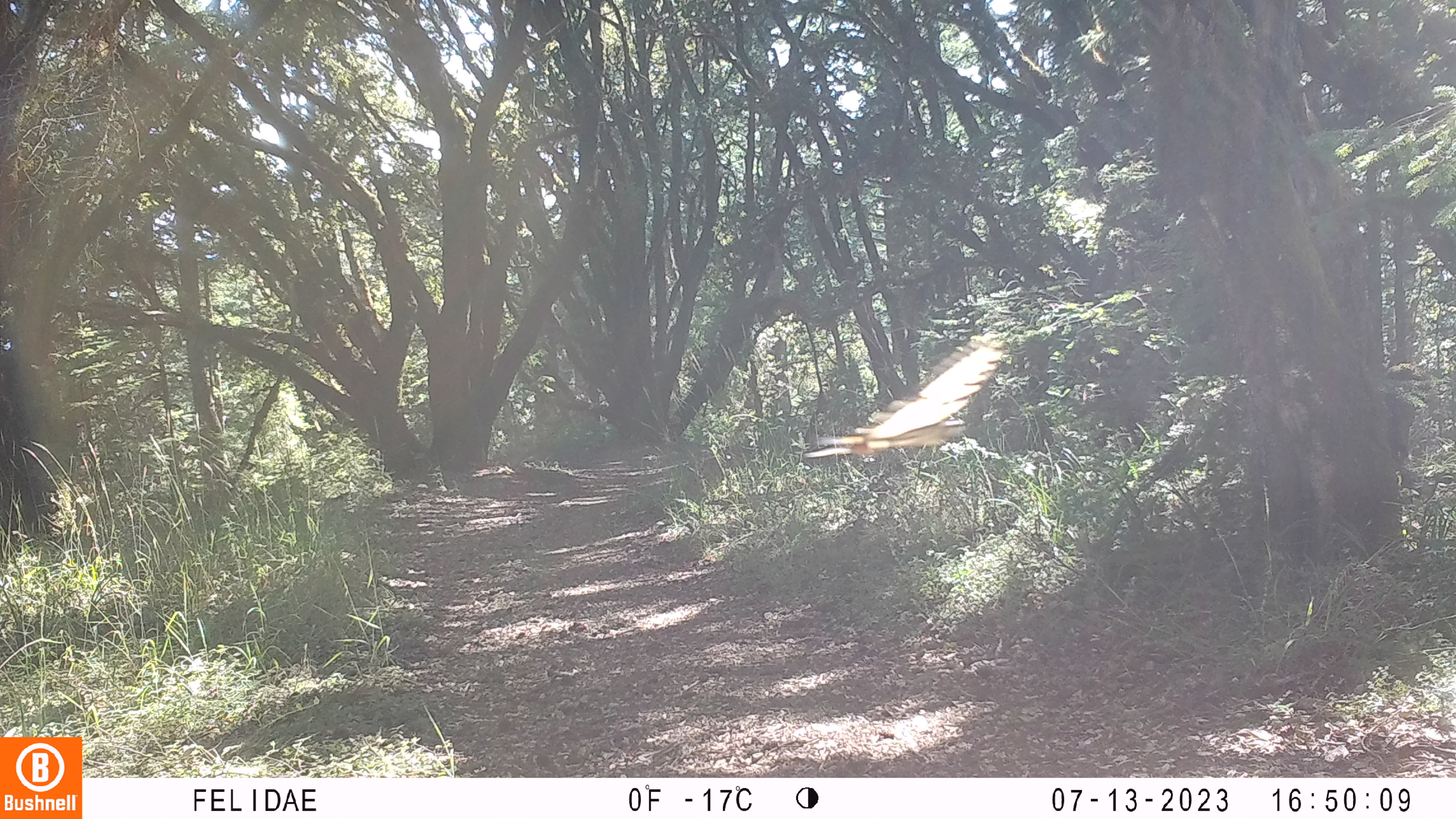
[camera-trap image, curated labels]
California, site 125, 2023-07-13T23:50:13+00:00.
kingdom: Animalia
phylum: Chordata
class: Aves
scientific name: Aves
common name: bird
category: unknown bird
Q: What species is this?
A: Unknown bird (bird) (Aves).